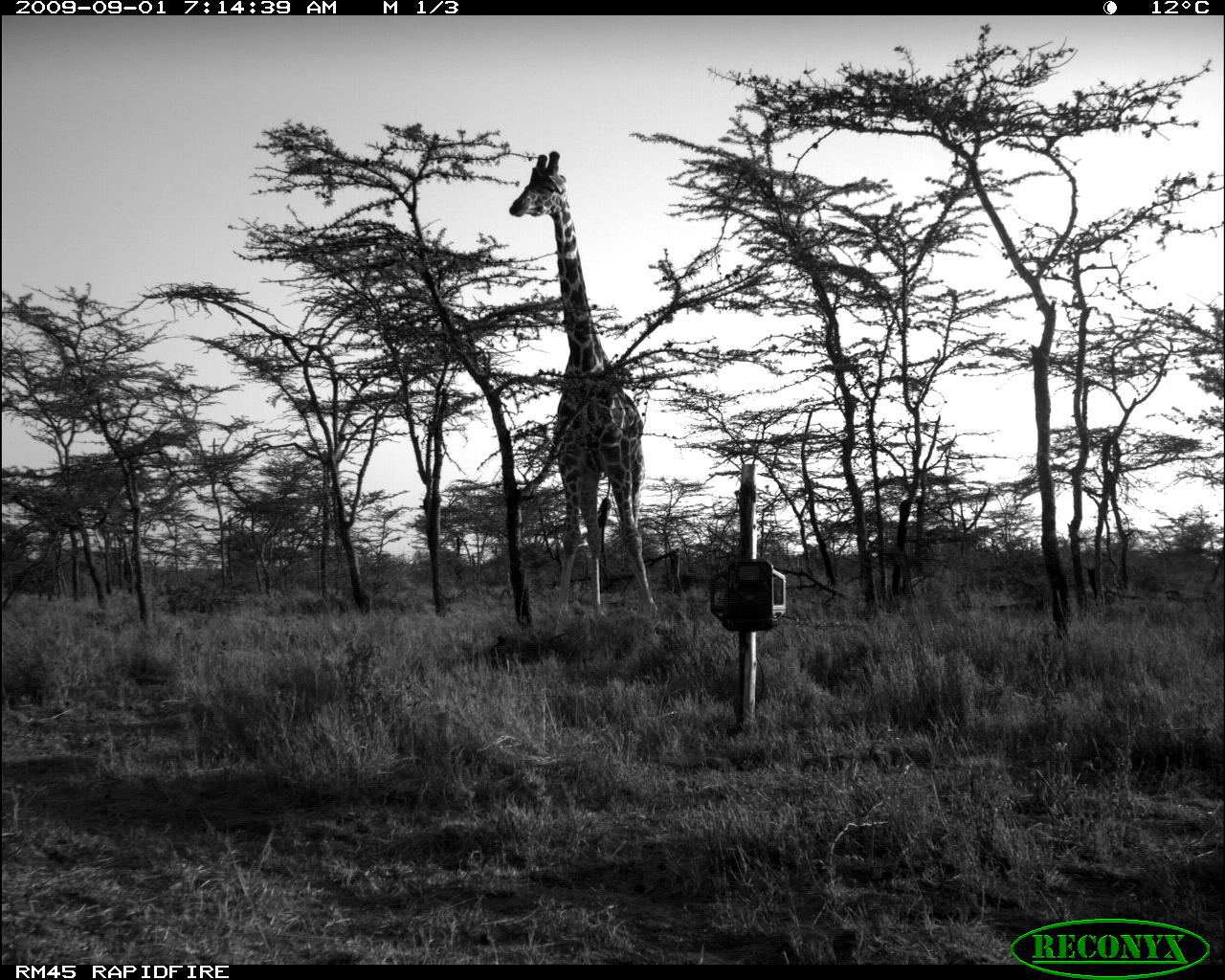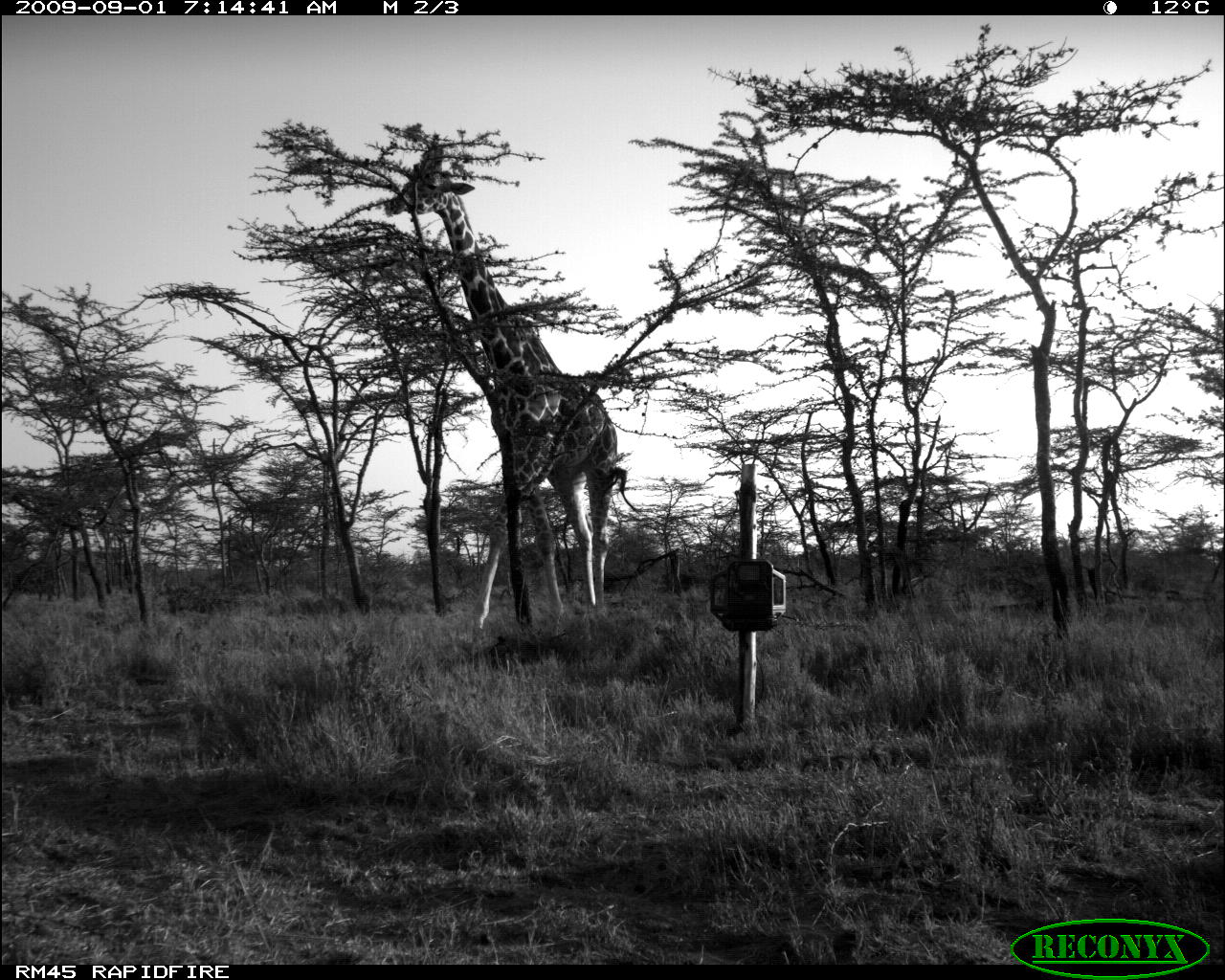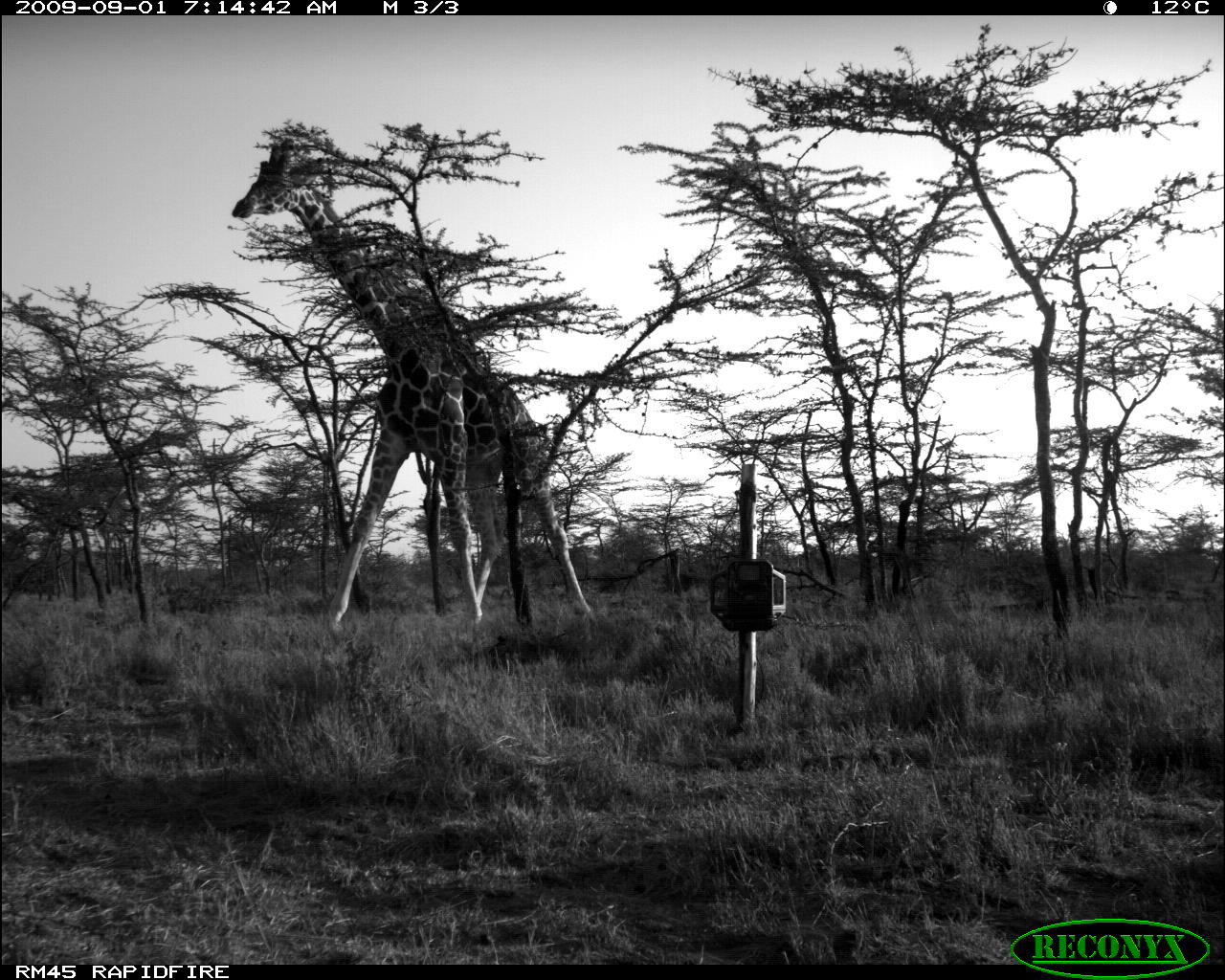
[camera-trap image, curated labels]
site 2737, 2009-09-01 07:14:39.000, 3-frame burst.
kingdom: Animalia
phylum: Chordata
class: Mammalia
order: Artiodactyla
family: Giraffidae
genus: Giraffa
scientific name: Giraffa camelopardalis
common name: giraffe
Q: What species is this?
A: Giraffa camelopardalis (giraffe).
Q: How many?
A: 1.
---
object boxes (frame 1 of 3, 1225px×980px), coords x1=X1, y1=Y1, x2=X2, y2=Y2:
giraffa camelopardalis: x1=506, y1=150, x2=661, y2=628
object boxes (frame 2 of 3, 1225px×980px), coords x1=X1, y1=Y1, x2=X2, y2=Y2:
giraffa camelopardalis: x1=385, y1=145, x2=639, y2=632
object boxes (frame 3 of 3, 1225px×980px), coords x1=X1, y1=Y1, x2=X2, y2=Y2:
giraffa camelopardalis: x1=228, y1=134, x2=597, y2=631